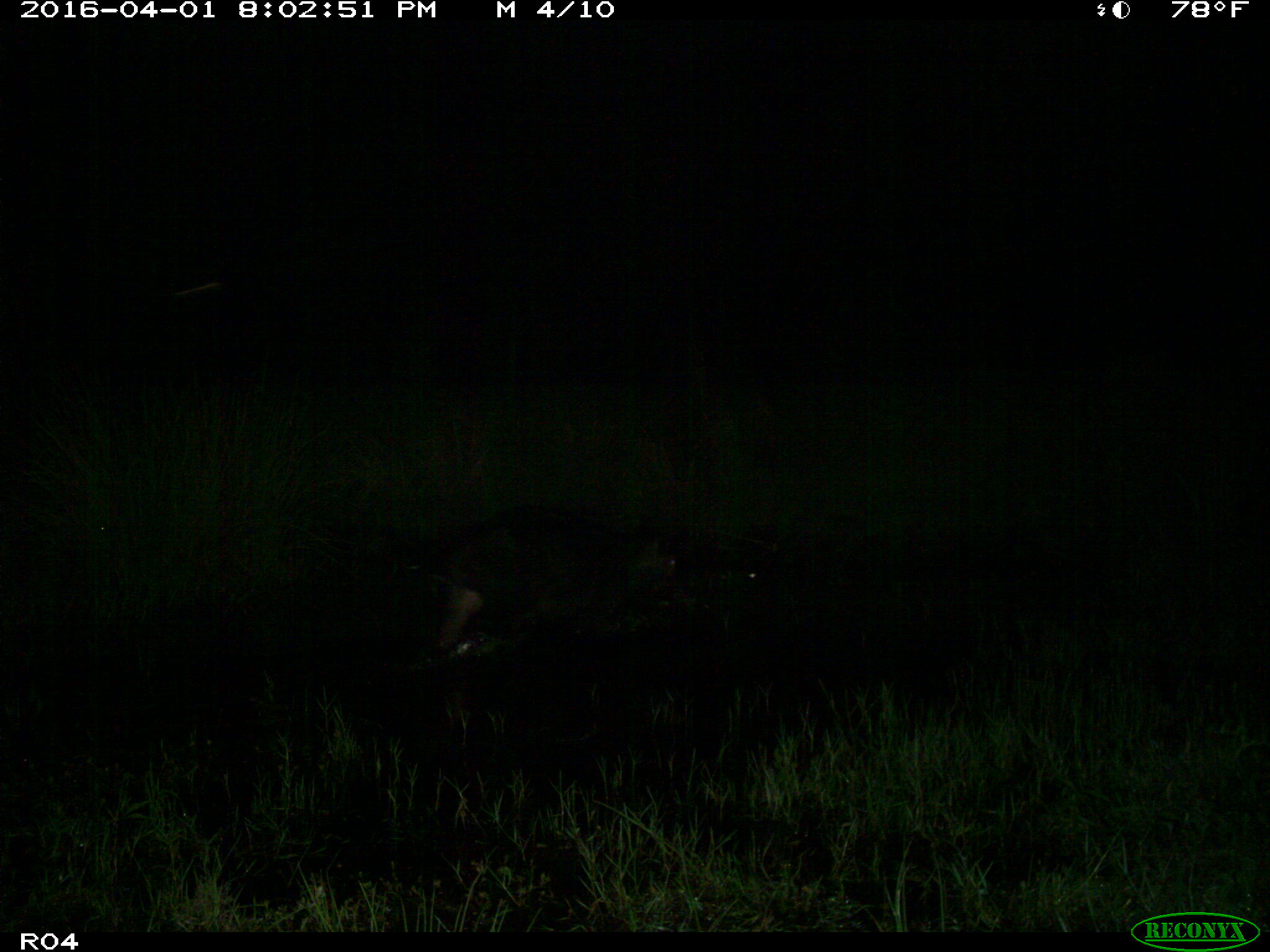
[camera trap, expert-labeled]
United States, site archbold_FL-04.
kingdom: Animalia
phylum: Chordata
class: Mammalia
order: Artiodactyla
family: Suidae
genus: Sus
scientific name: Sus scrofa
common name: wild boar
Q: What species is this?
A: Sus scrofa (wild boar).